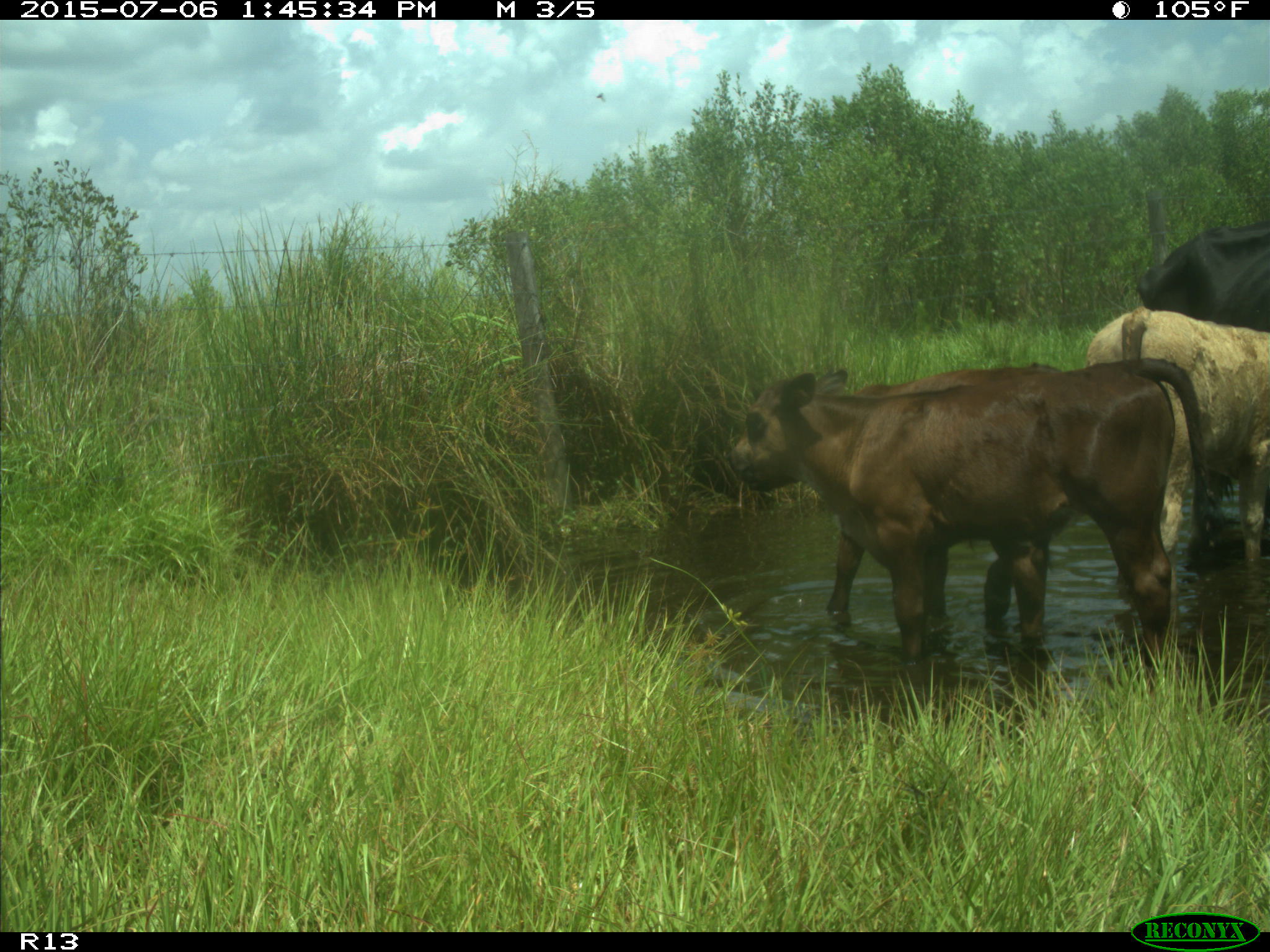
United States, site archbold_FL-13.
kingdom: Animalia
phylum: Chordata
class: Mammalia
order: Artiodactyla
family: Bovidae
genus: Bos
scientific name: Bos taurus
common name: domestic cow